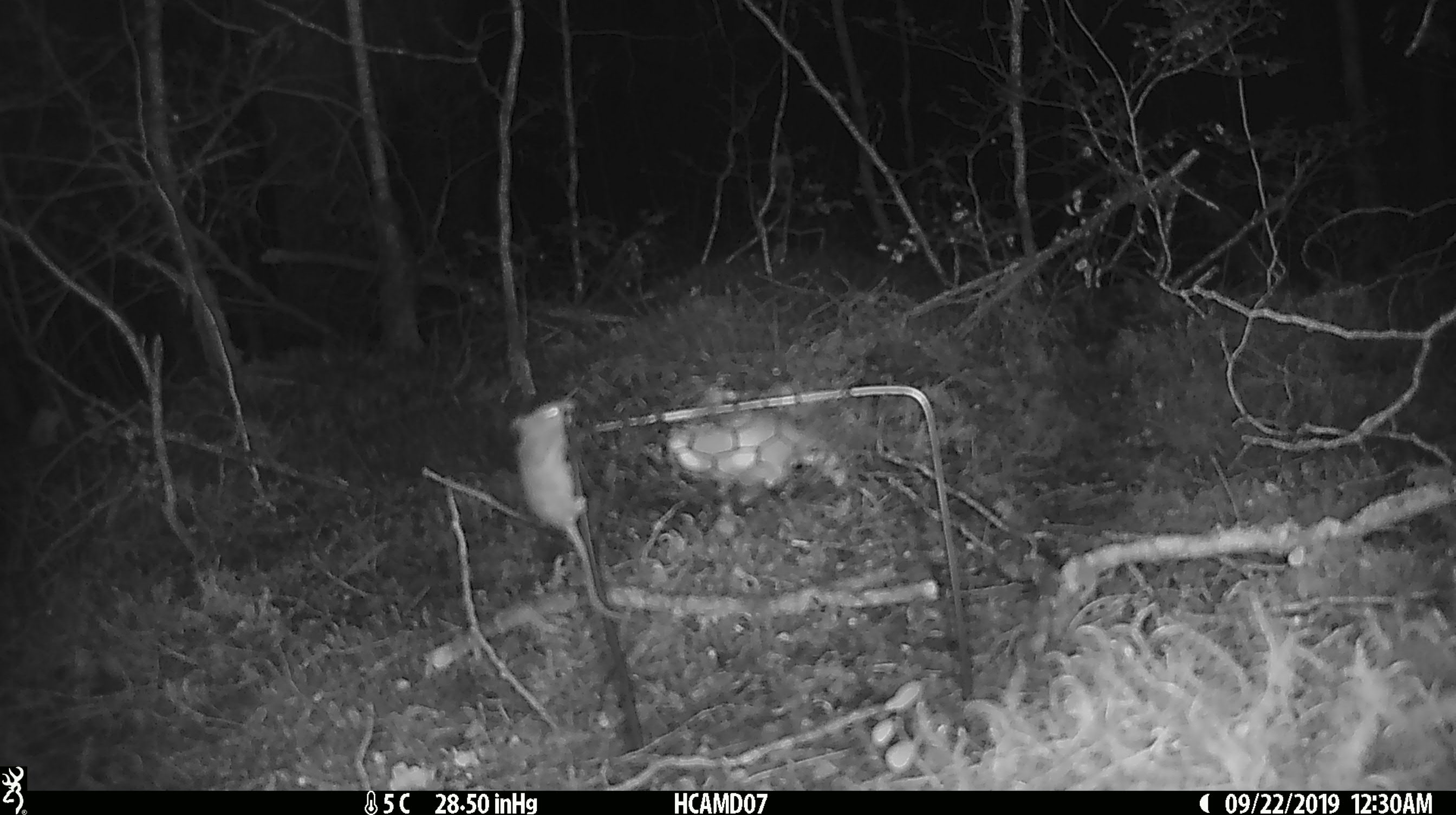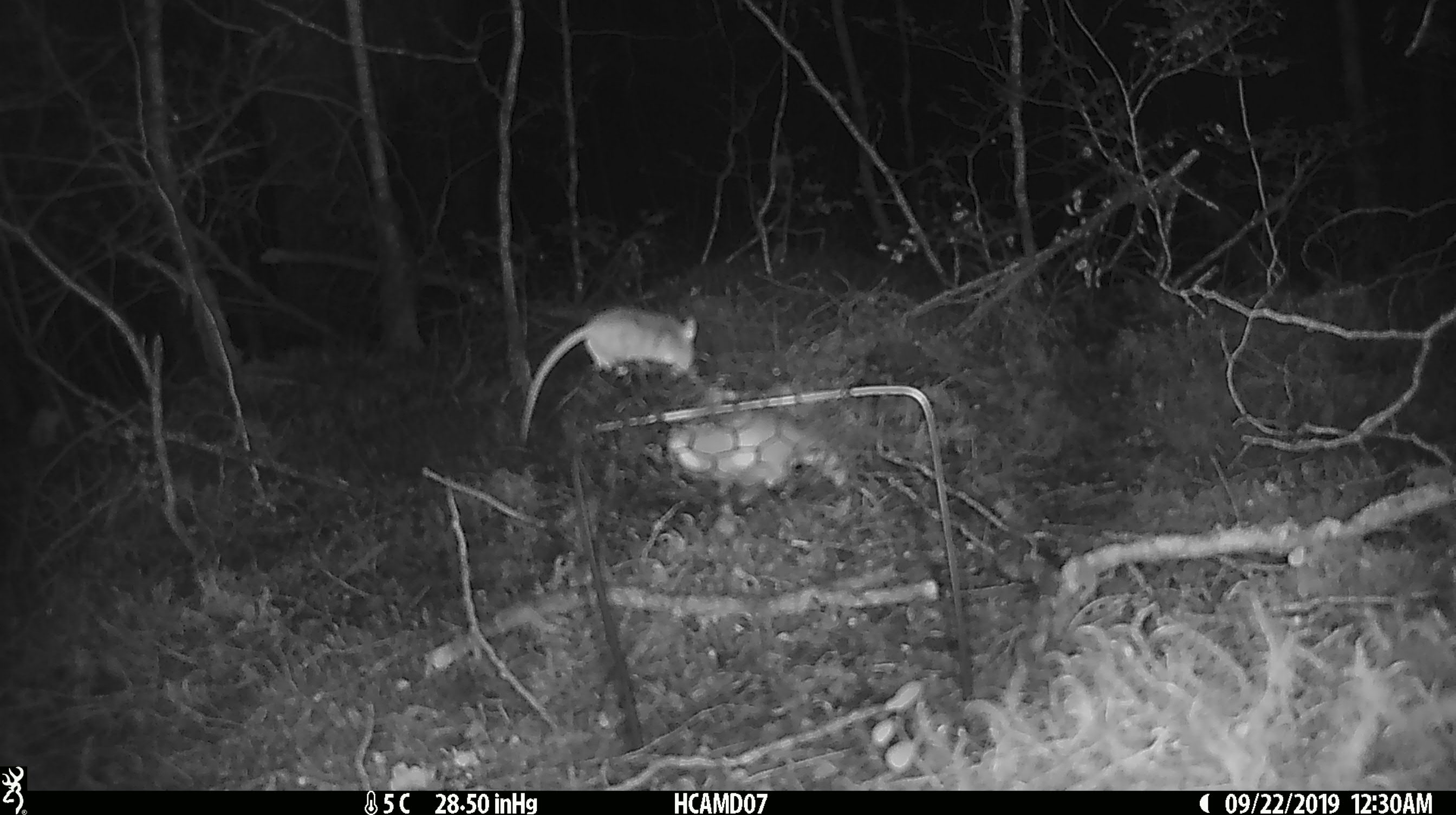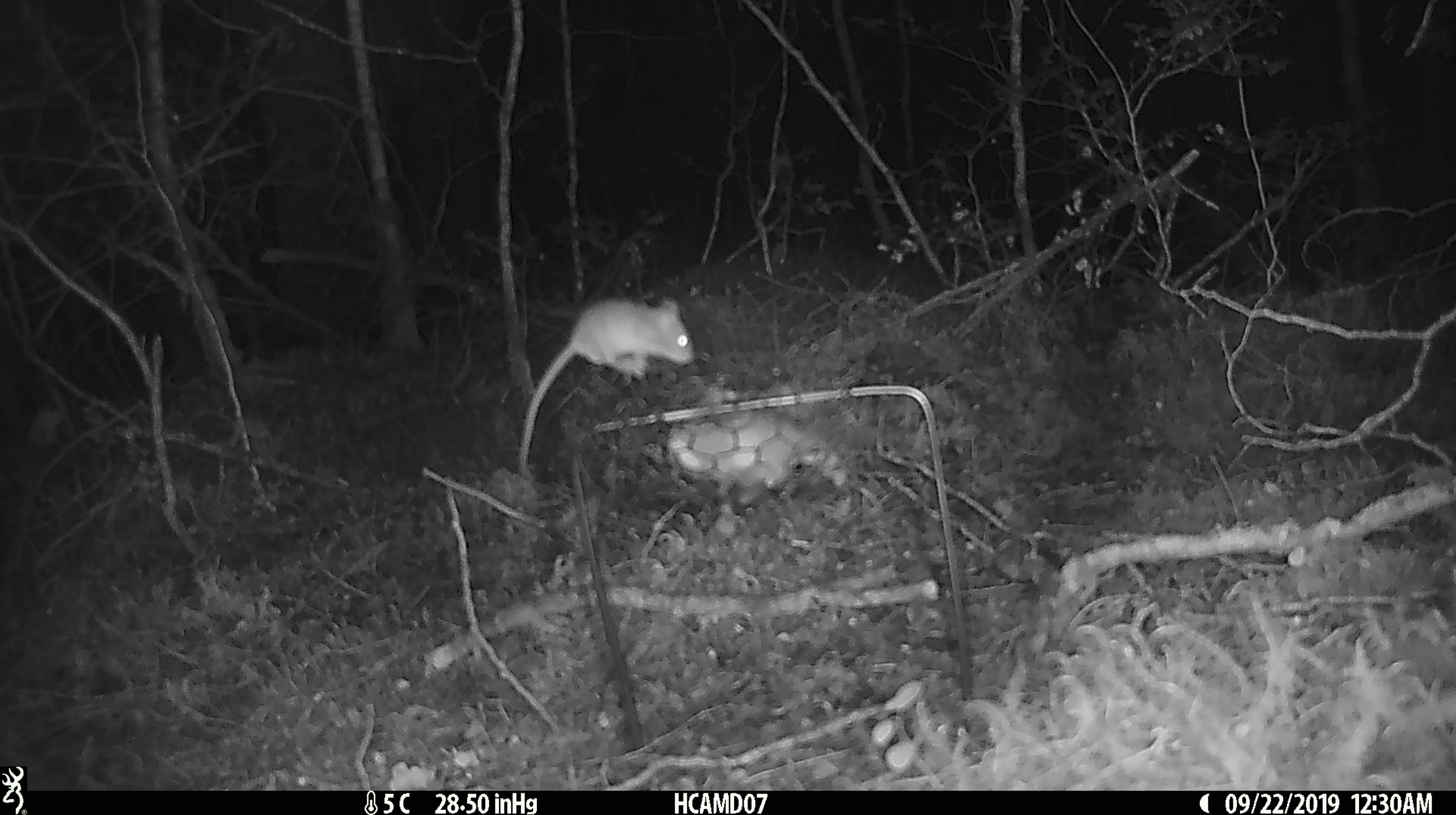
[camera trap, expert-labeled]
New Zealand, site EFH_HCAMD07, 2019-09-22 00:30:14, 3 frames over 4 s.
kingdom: Animalia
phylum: Chordata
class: Mammalia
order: Rodentia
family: Muridae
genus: Mus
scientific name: Mus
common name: mouse